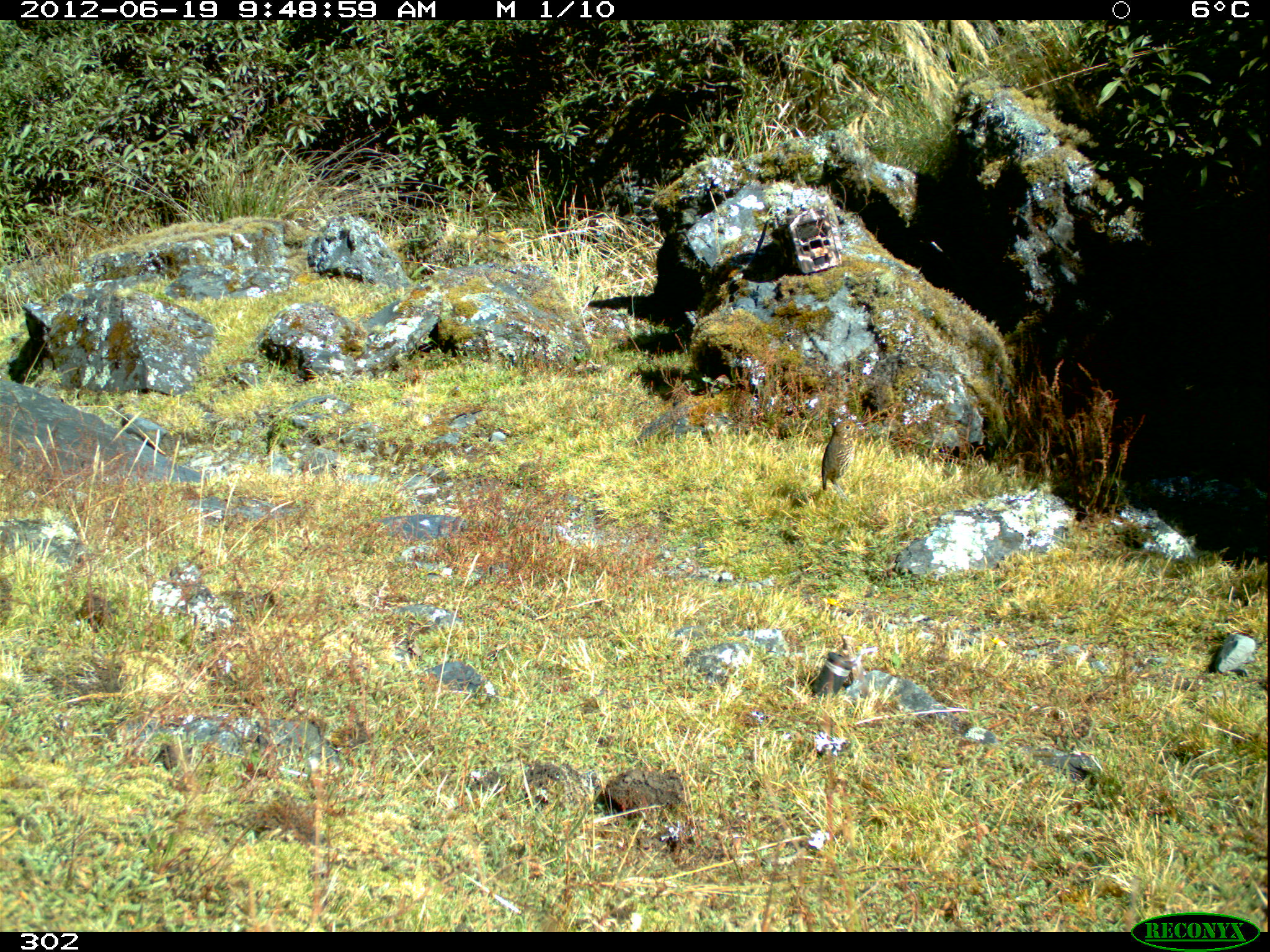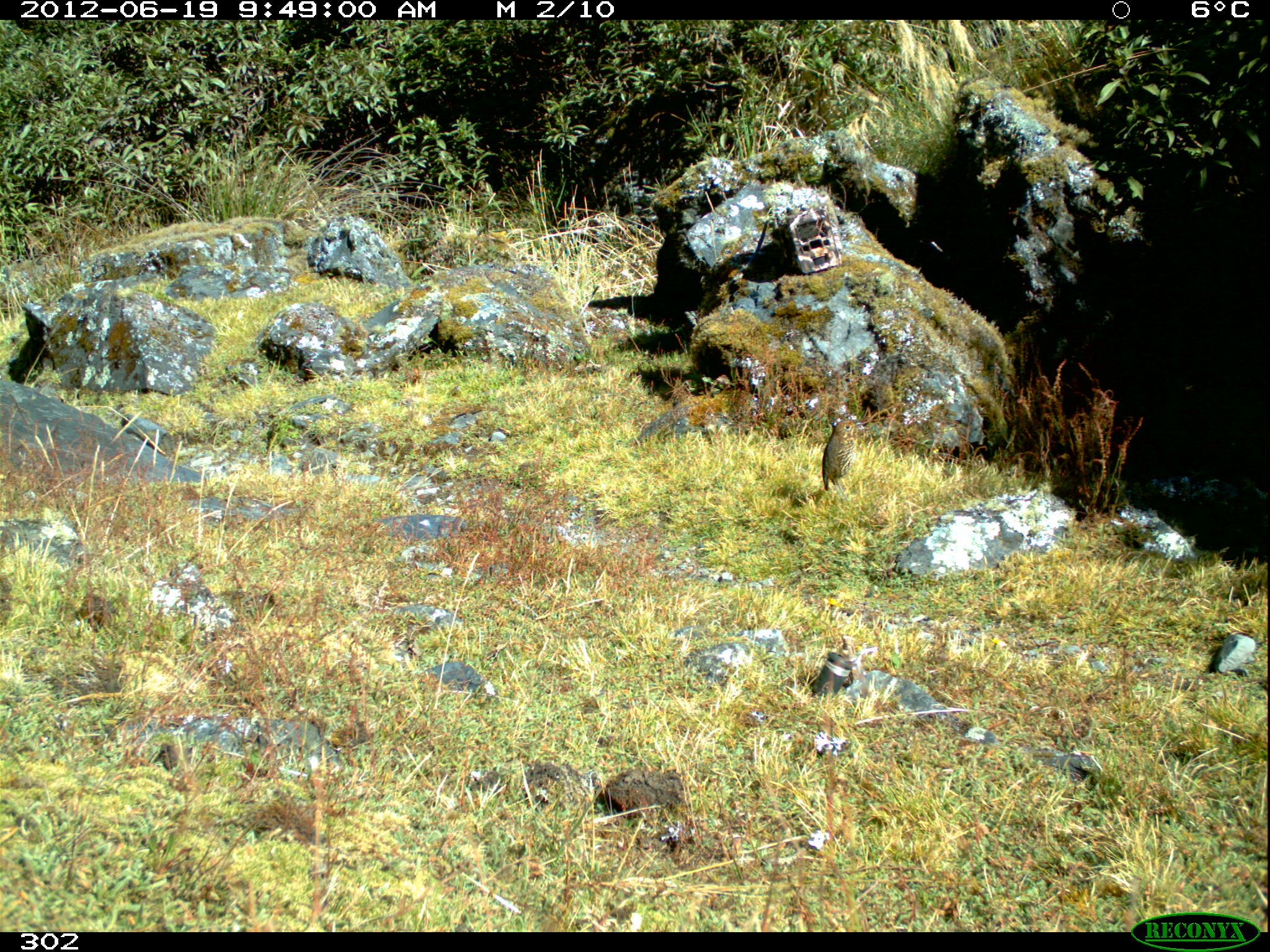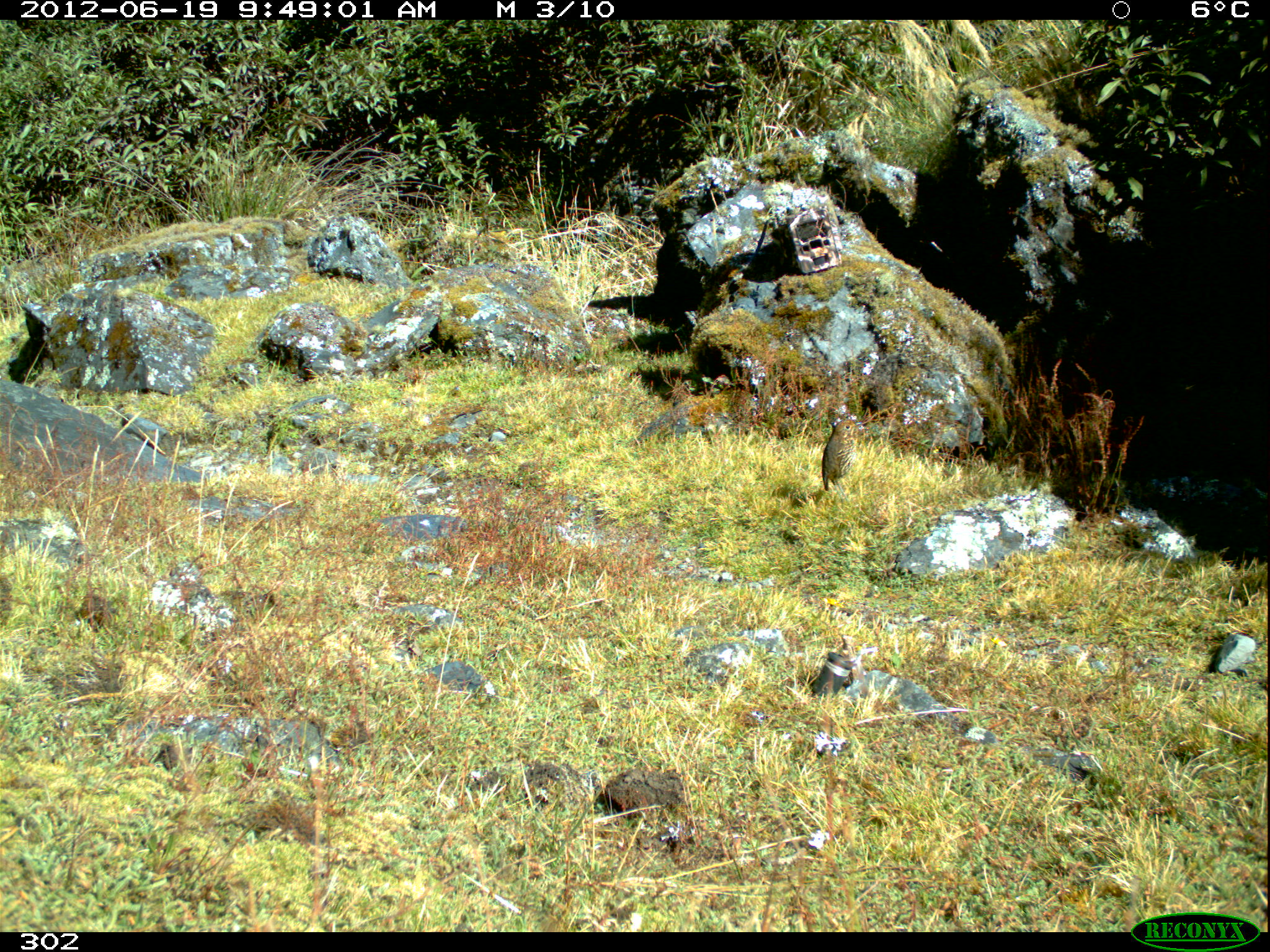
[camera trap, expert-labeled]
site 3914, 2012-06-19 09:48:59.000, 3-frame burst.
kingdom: Animalia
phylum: Chordata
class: Aves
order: Passeriformes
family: Grallariidae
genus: Grallaria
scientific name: Grallaria andicolus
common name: stripe-headed antpitta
Grallaria andicolus (stripe-headed antpitta).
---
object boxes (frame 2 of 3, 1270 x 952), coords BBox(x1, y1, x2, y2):
grallaria andicolus: BBox(821, 418, 862, 507)